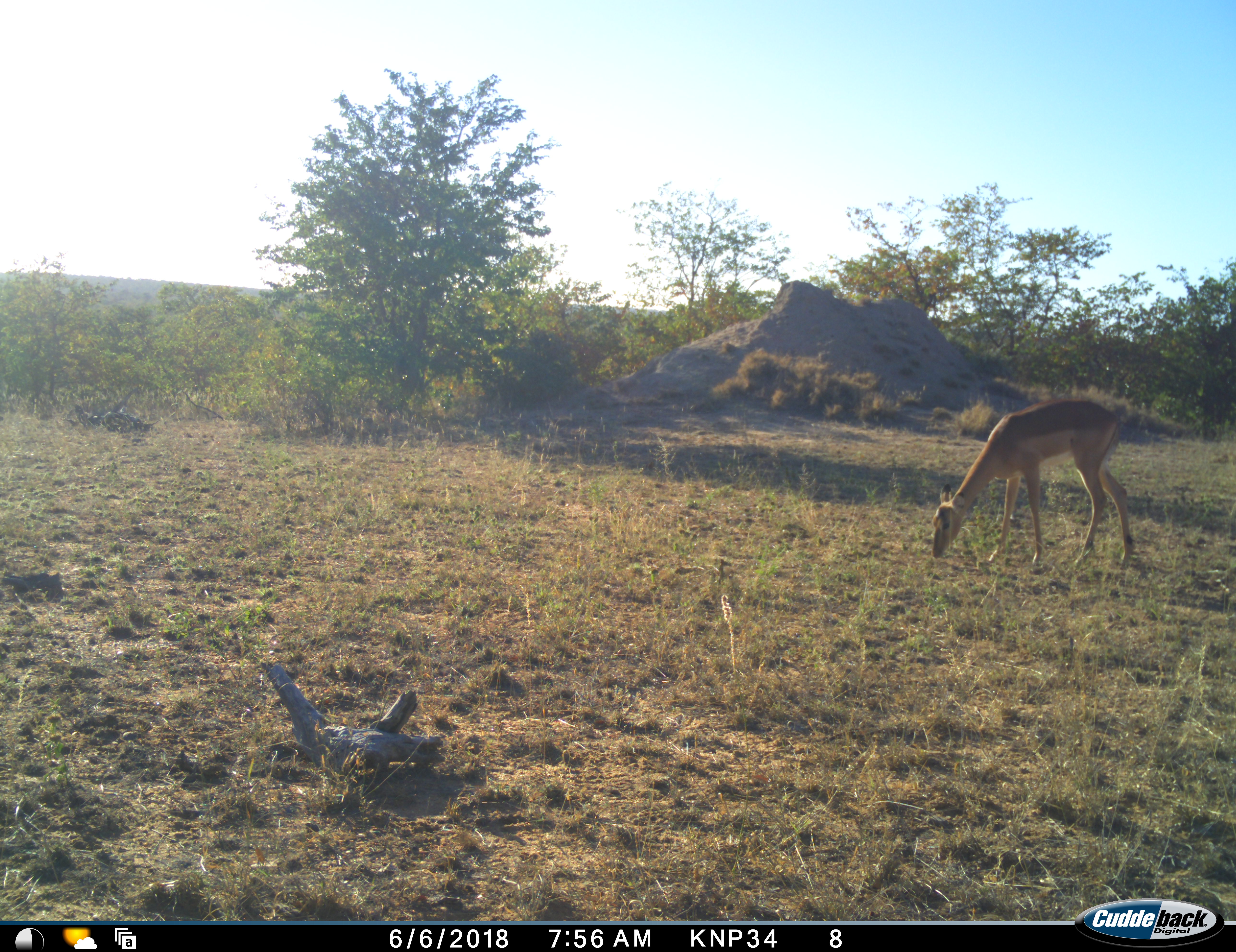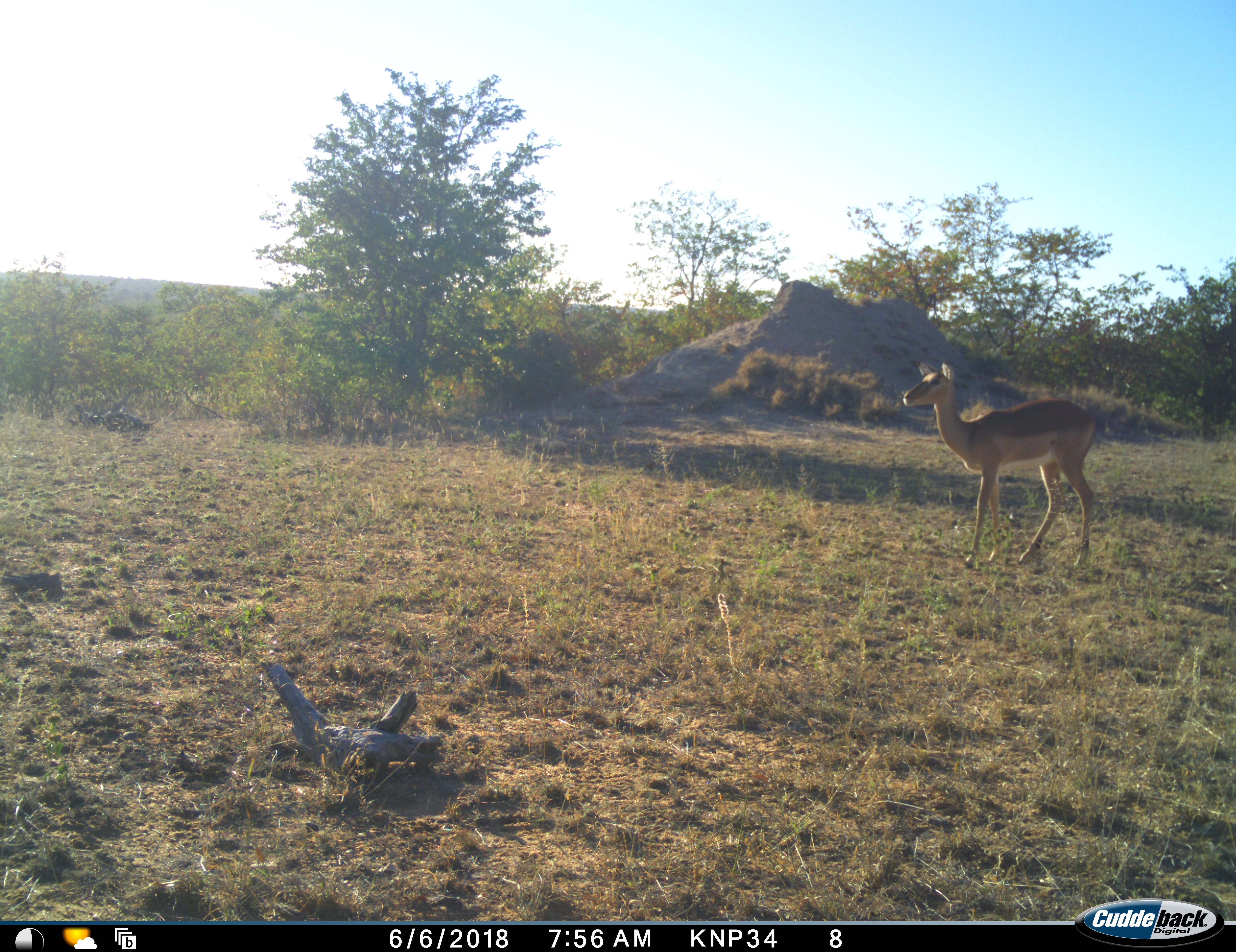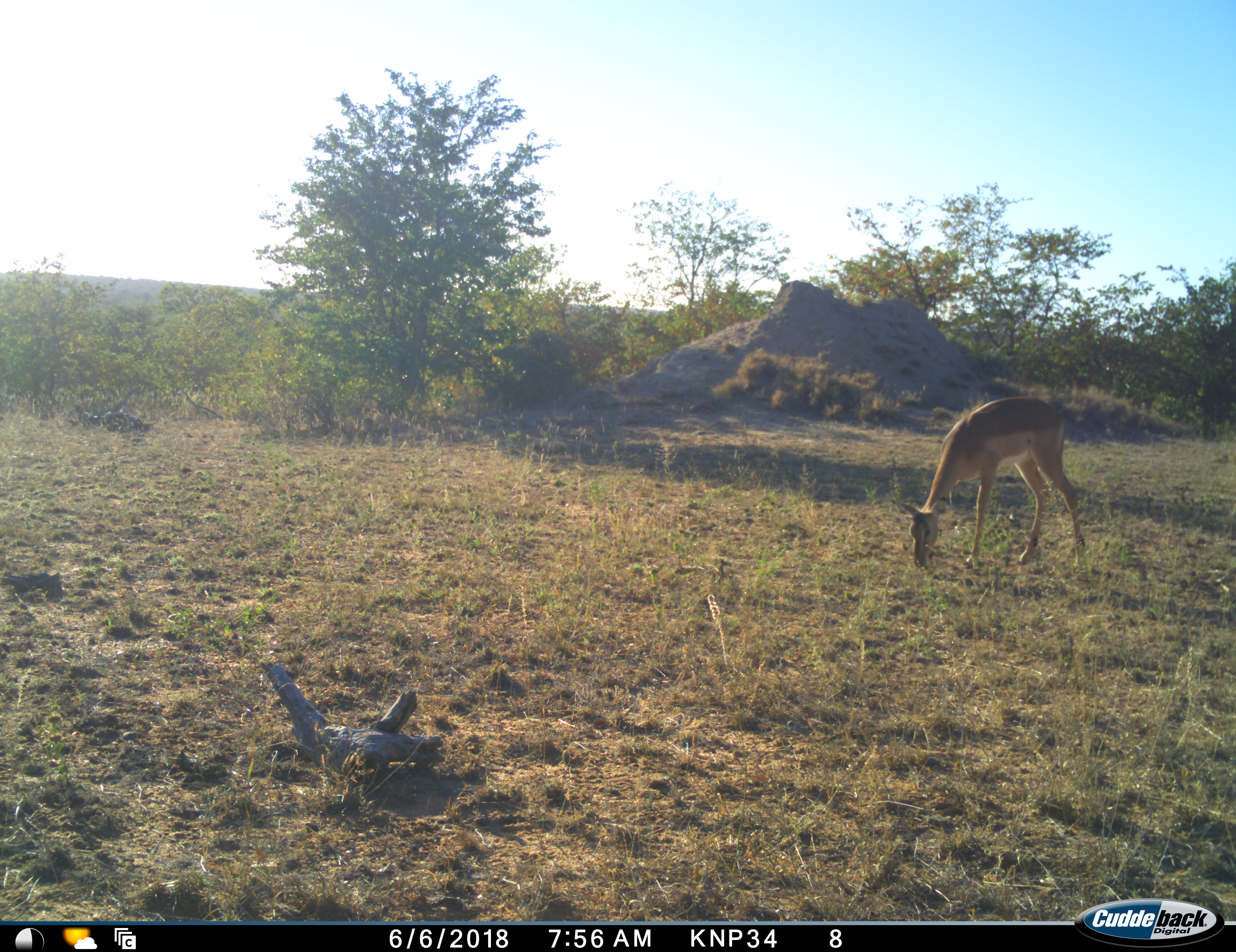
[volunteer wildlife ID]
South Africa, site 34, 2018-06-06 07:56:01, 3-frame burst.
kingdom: Animalia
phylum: Chordata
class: Mammalia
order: Artiodactyla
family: Bovidae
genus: Aepyceros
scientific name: Aepyceros melampus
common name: impala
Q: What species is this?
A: Impala (Aepyceros melampus).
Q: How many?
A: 1.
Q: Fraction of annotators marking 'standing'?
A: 10%.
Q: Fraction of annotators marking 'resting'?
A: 0%.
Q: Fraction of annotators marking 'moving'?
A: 20%.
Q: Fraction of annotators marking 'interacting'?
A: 0%.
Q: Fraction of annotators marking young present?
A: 0%.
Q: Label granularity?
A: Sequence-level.